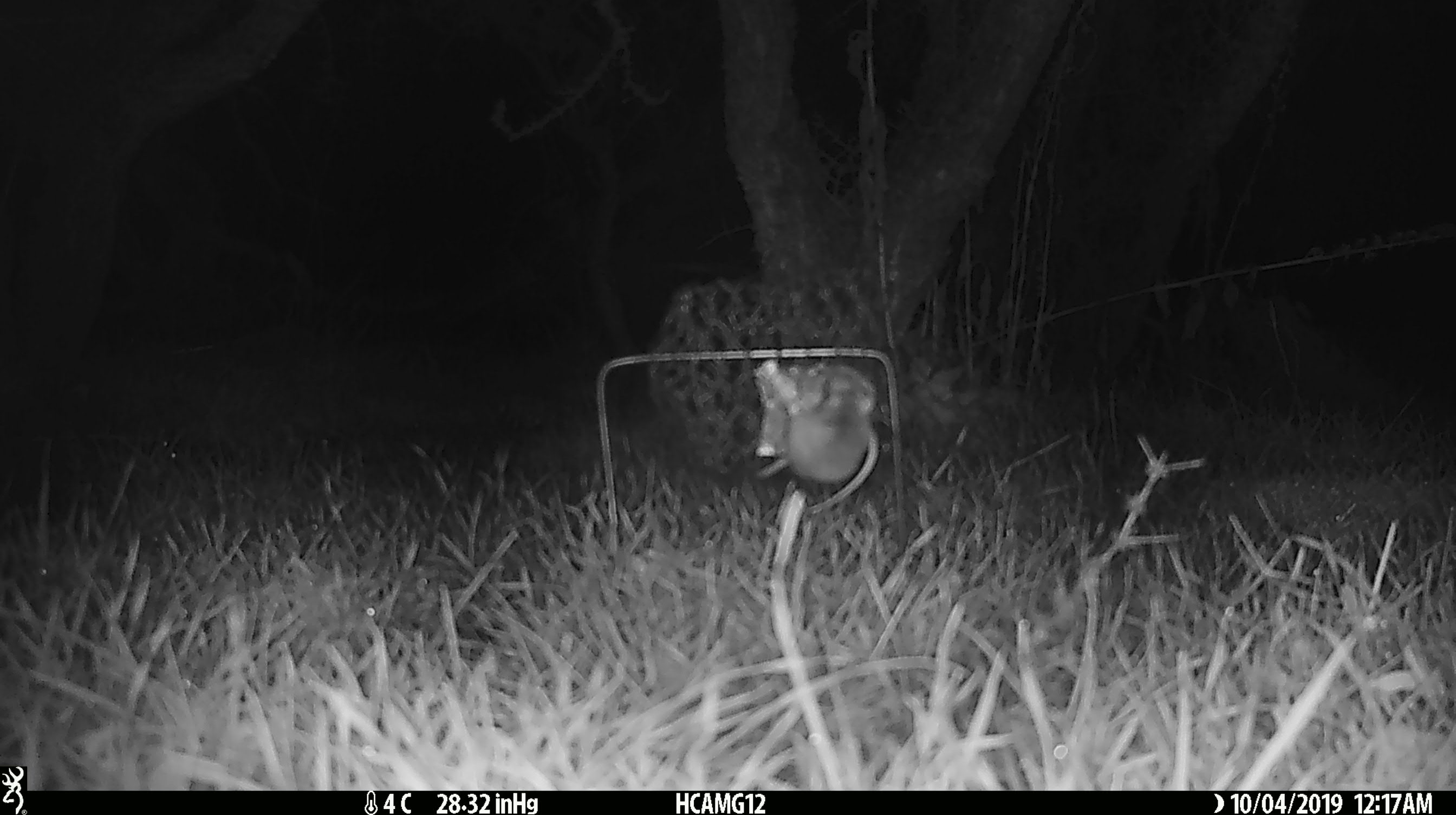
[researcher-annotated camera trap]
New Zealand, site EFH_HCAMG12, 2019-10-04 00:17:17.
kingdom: Animalia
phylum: Chordata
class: Mammalia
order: Rodentia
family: Muridae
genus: Mus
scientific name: Mus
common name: mouse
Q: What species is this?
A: Mouse (Mus).